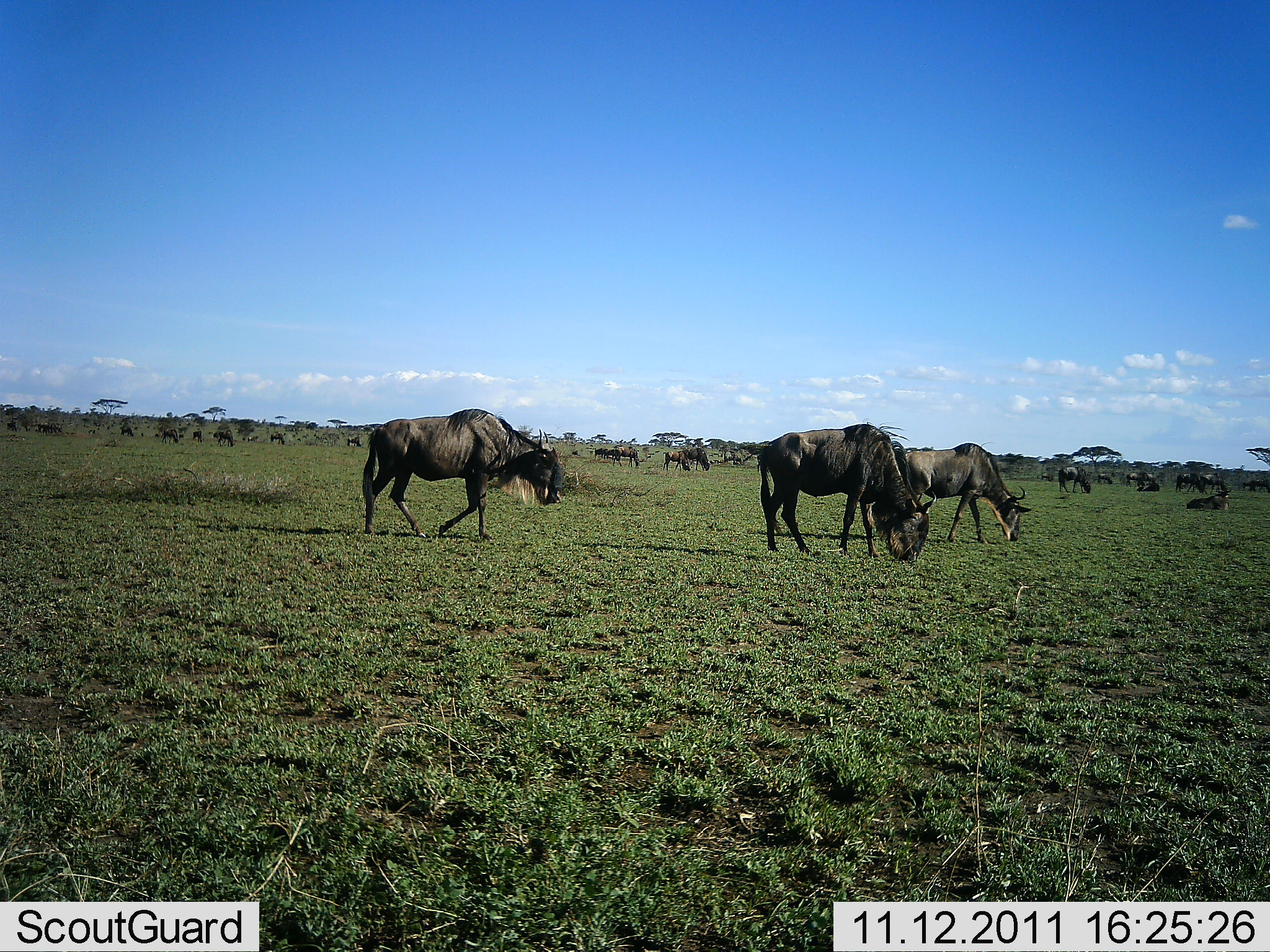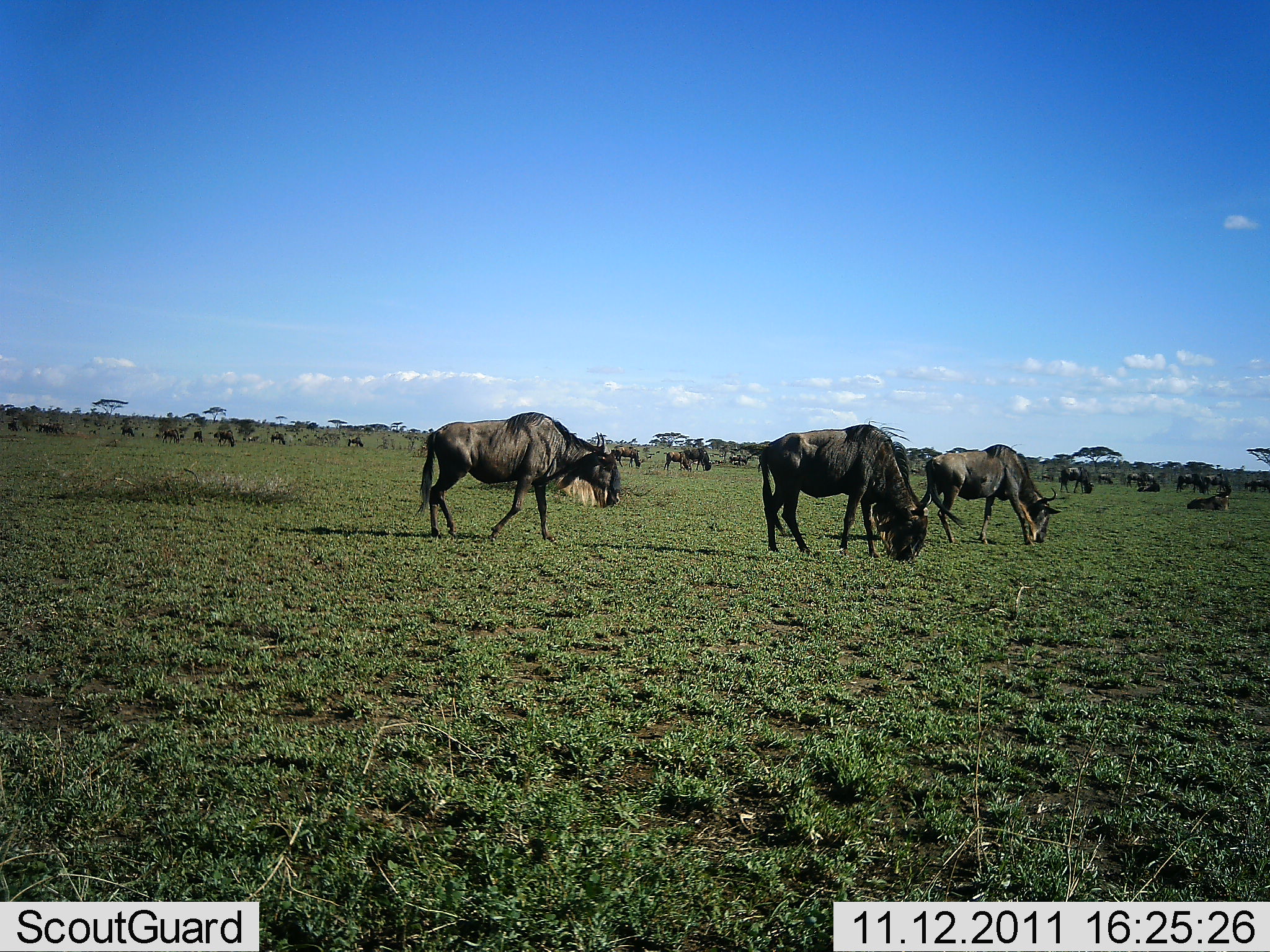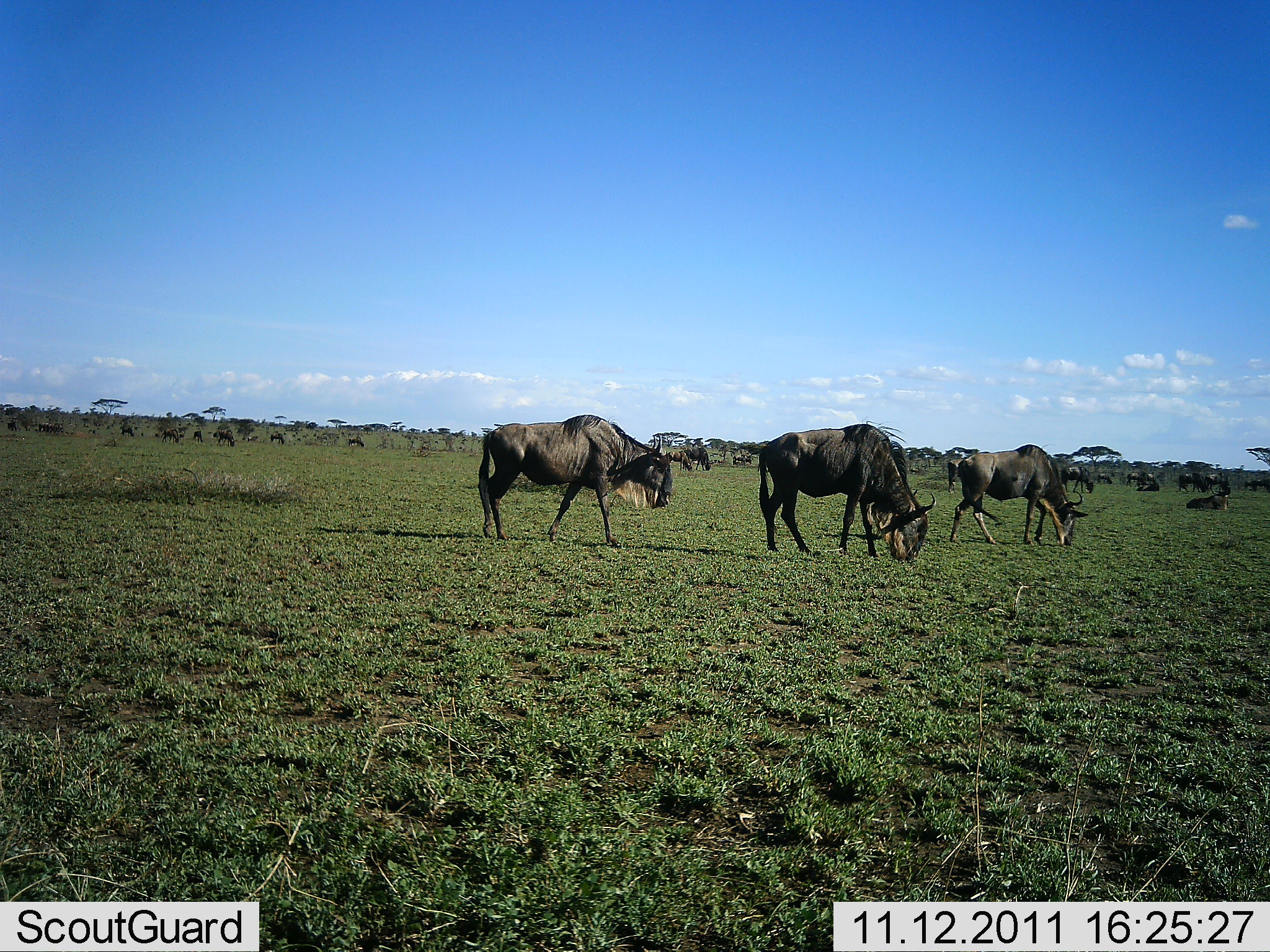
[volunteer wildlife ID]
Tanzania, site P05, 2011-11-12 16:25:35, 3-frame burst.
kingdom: Animalia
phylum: Chordata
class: Mammalia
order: Artiodactyla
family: Bovidae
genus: Connochaetes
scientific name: Connochaetes taurinus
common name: blue wildebeest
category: wildebeest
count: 11-50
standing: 60%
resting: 30%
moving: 80%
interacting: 10%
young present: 0%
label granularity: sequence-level